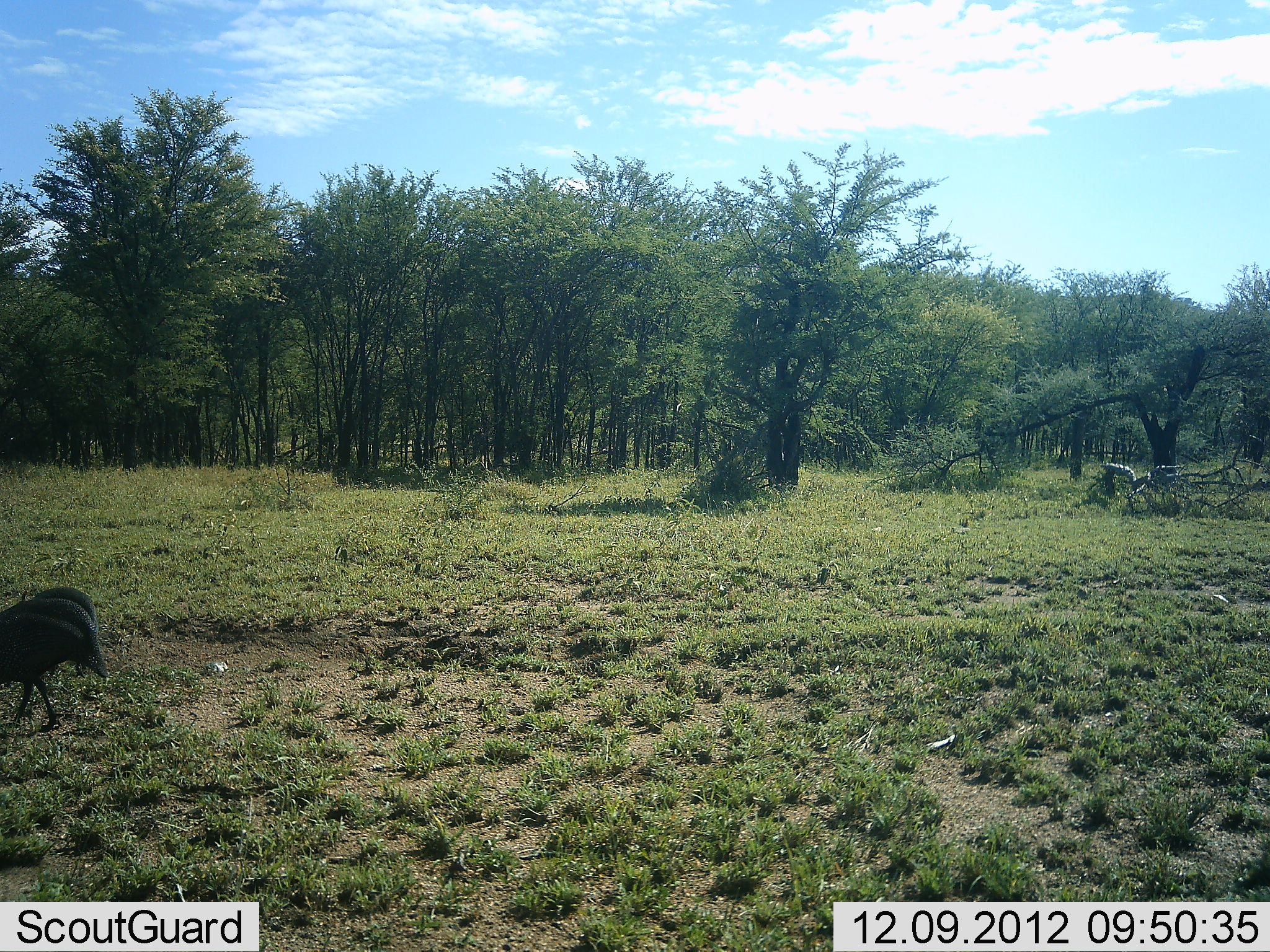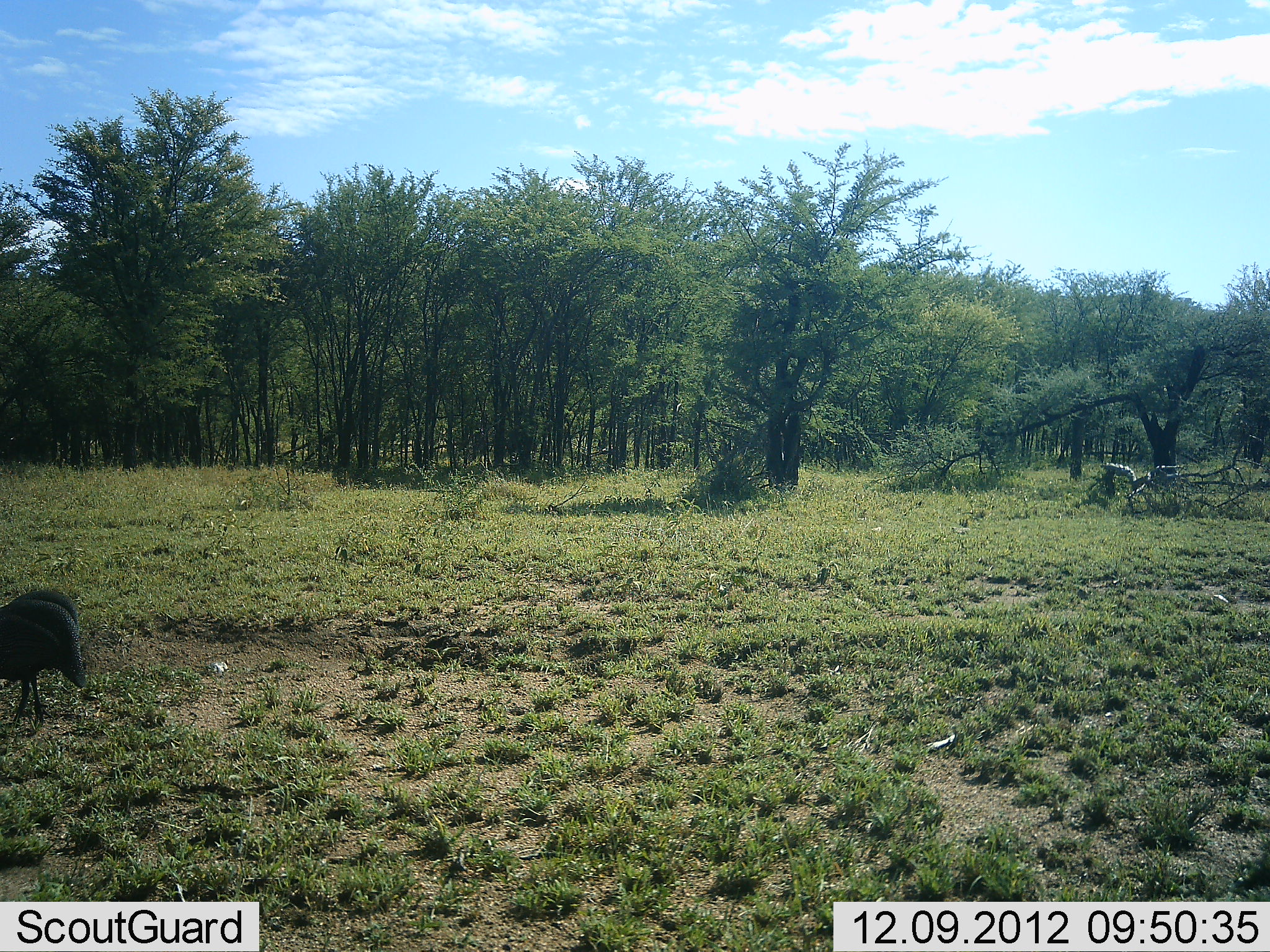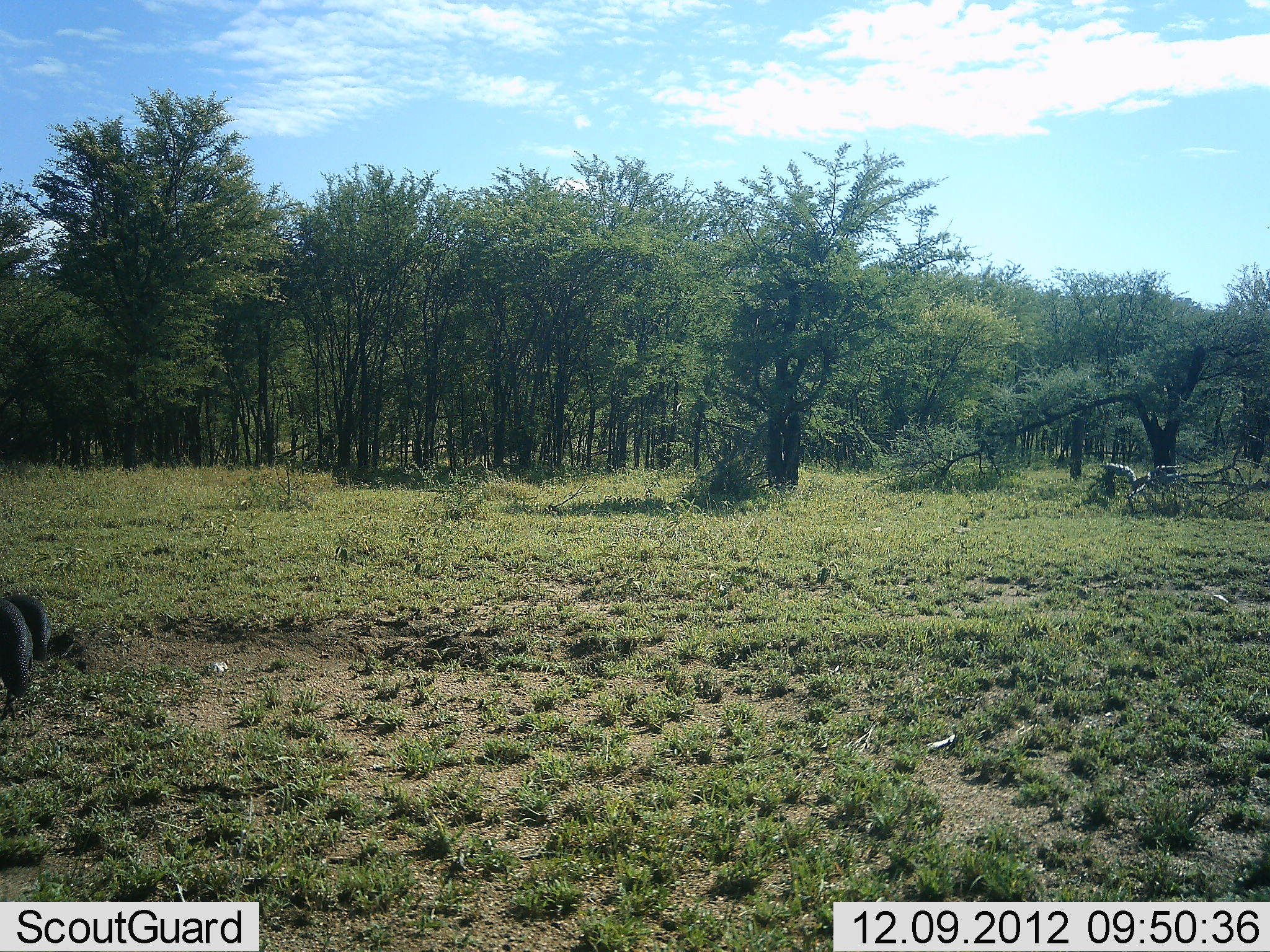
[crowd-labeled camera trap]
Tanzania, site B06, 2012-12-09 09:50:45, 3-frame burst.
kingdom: Animalia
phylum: Chordata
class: Aves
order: Galliformes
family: Numididae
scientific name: Numididae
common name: guinea fowl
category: guineafowl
Guineafowl (guinea fowl) (Numididae), count 2. Behavior (volunteer vote fractions): standing 25%, resting 0%, moving 58%, interacting 0%. Young present (vote fraction): 0%. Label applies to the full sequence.